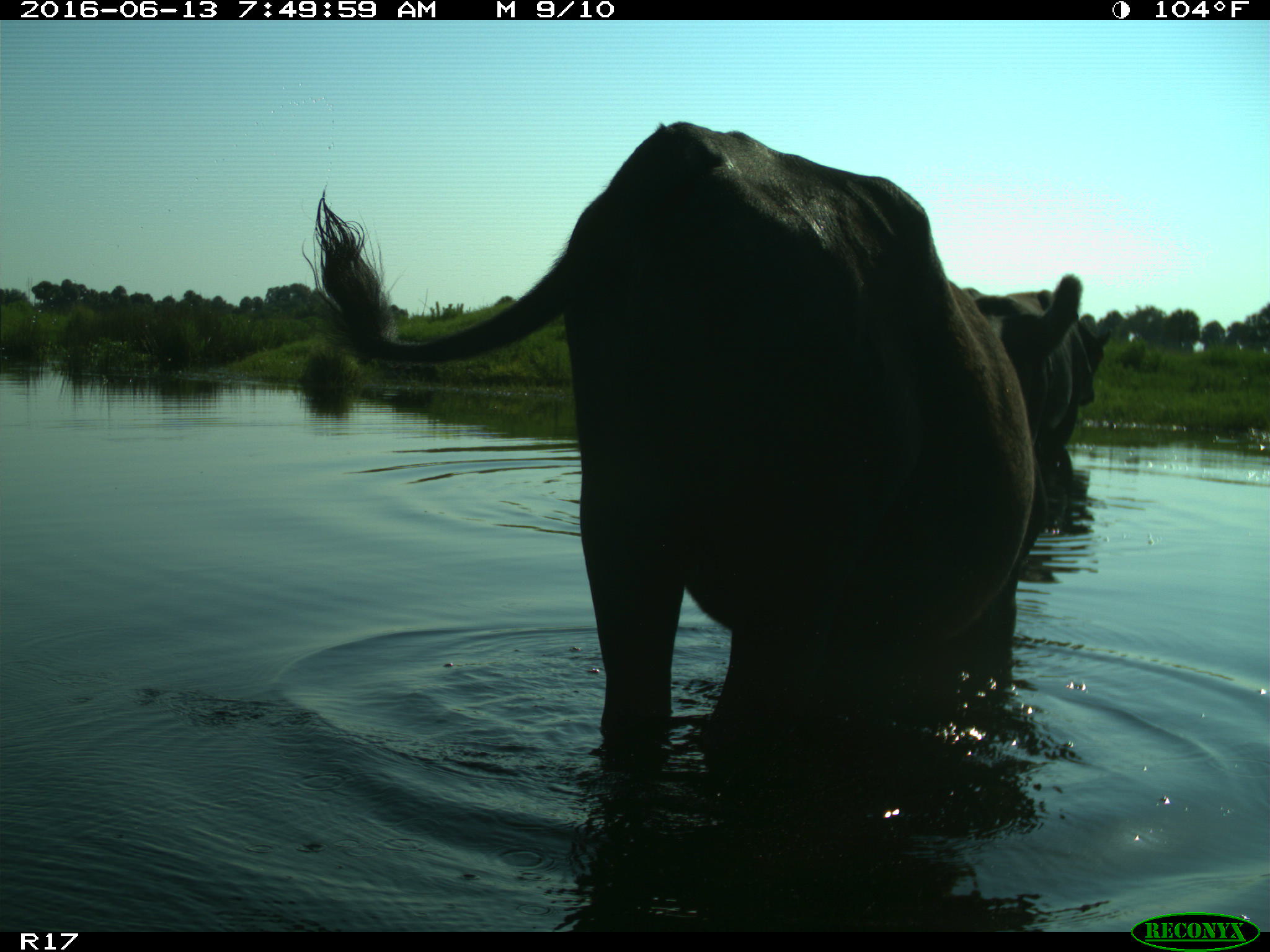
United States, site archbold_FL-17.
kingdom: Animalia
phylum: Chordata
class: Mammalia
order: Artiodactyla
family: Bovidae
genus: Bos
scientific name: Bos taurus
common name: domestic cow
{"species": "Bos taurus (domestic cow)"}